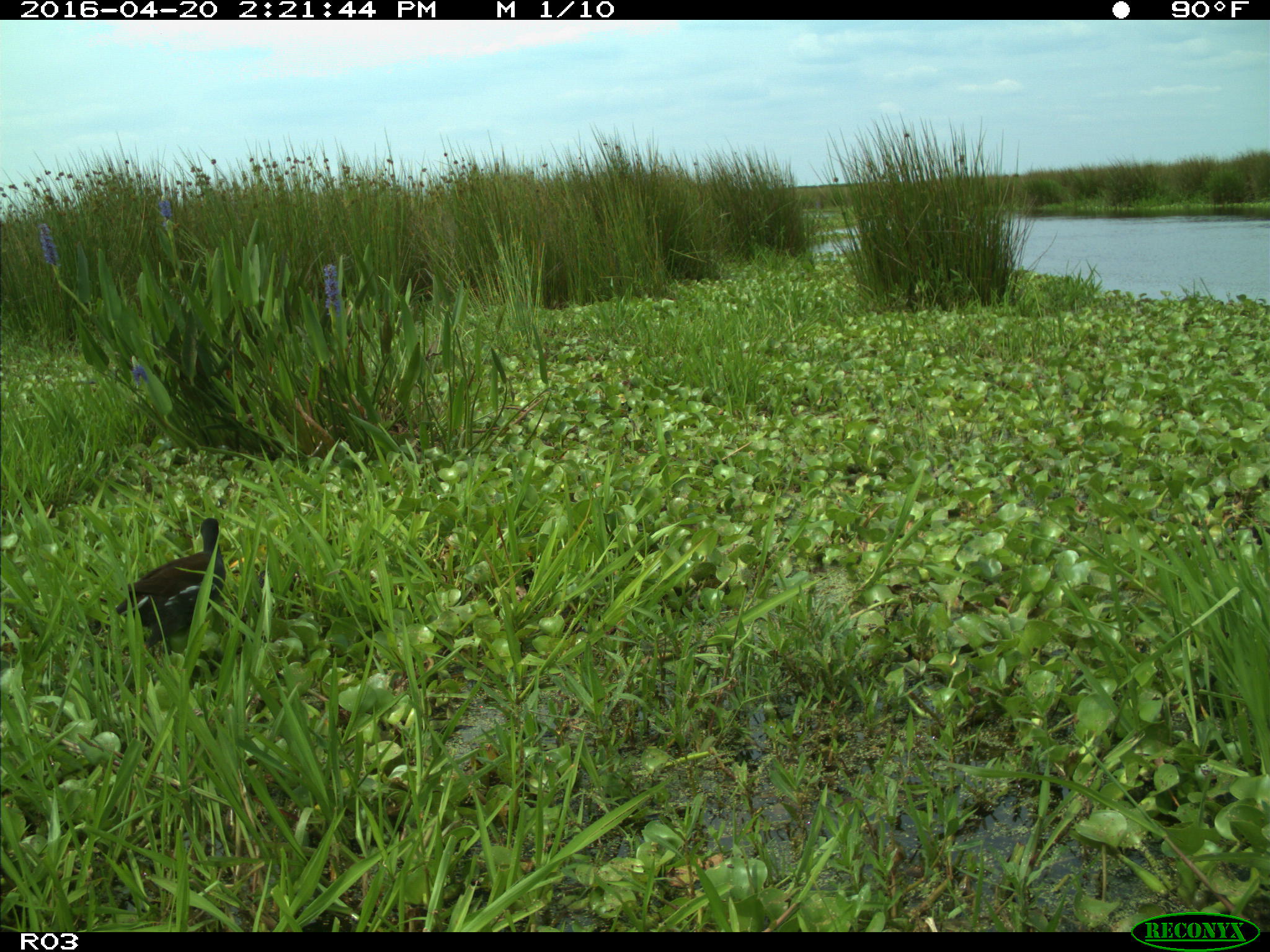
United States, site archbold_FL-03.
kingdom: Animalia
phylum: Chordata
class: Aves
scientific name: Aves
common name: birds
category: unidentified bird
Unidentified bird (birds) (Aves).